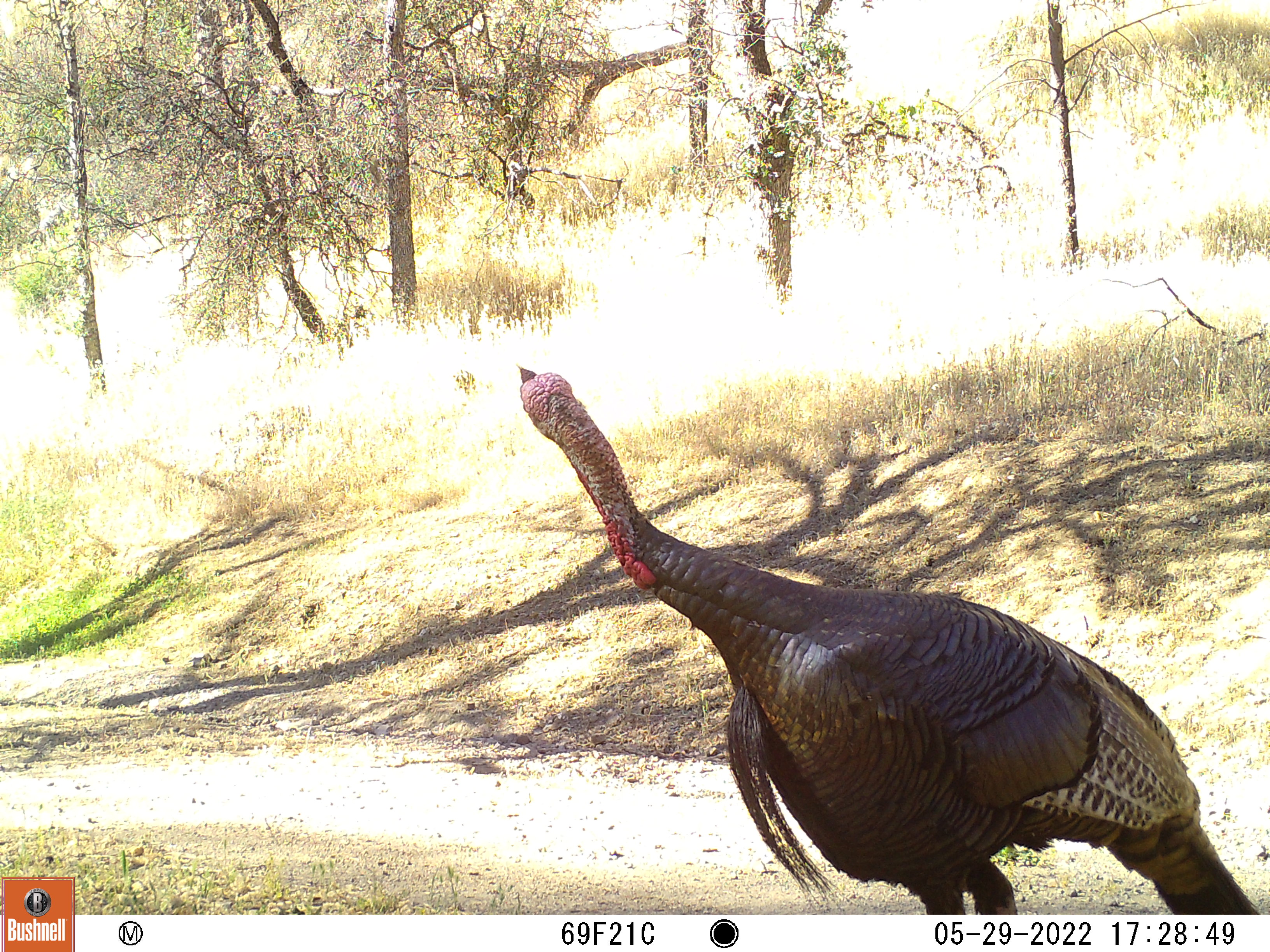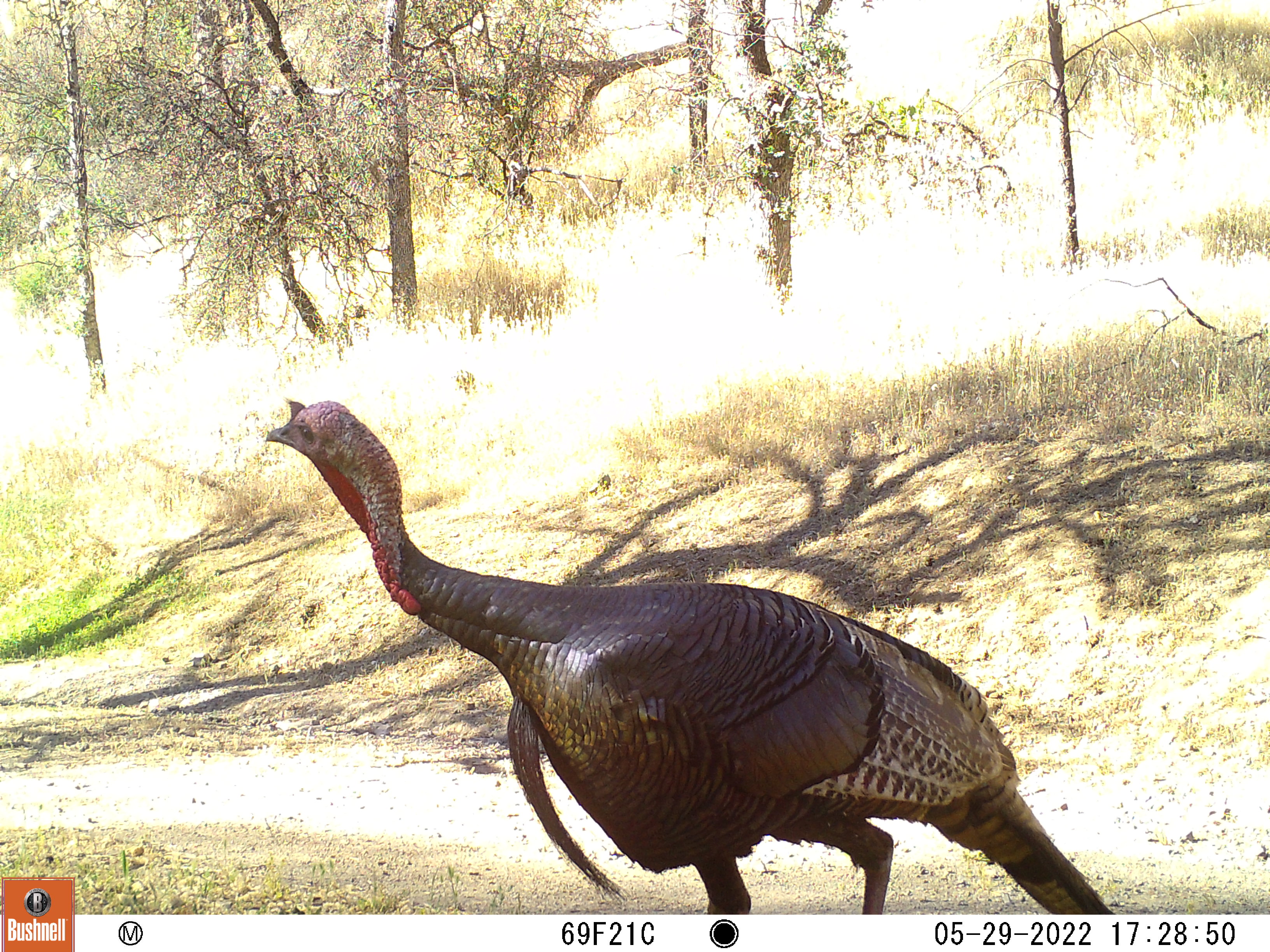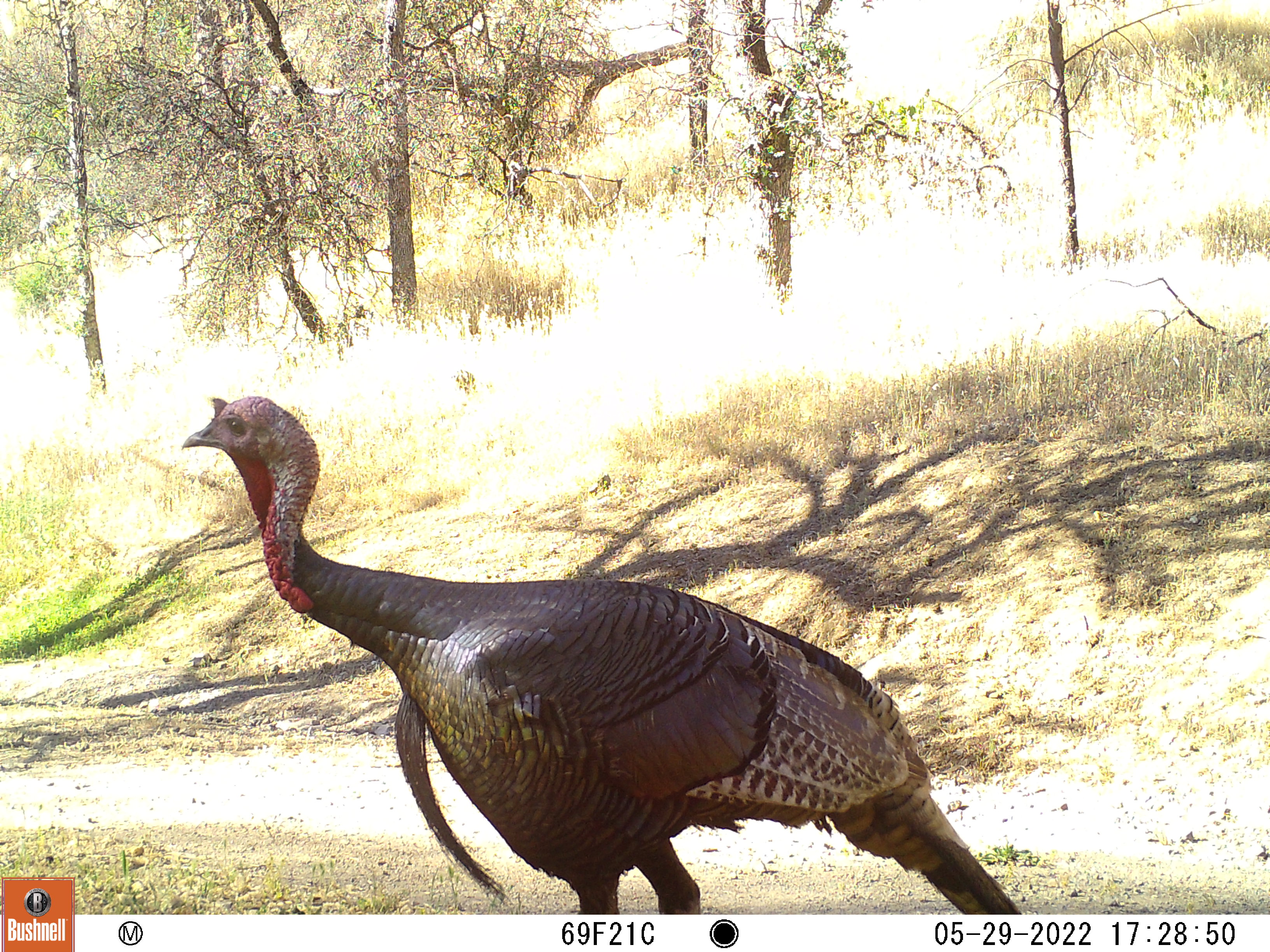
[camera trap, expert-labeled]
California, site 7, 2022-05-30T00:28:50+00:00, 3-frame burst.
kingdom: Animalia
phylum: Chordata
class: Aves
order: Galliformes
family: Phasianidae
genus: Meleagris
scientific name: Meleagris gallopavo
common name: turkey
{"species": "turkey (Meleagris gallopavo)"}